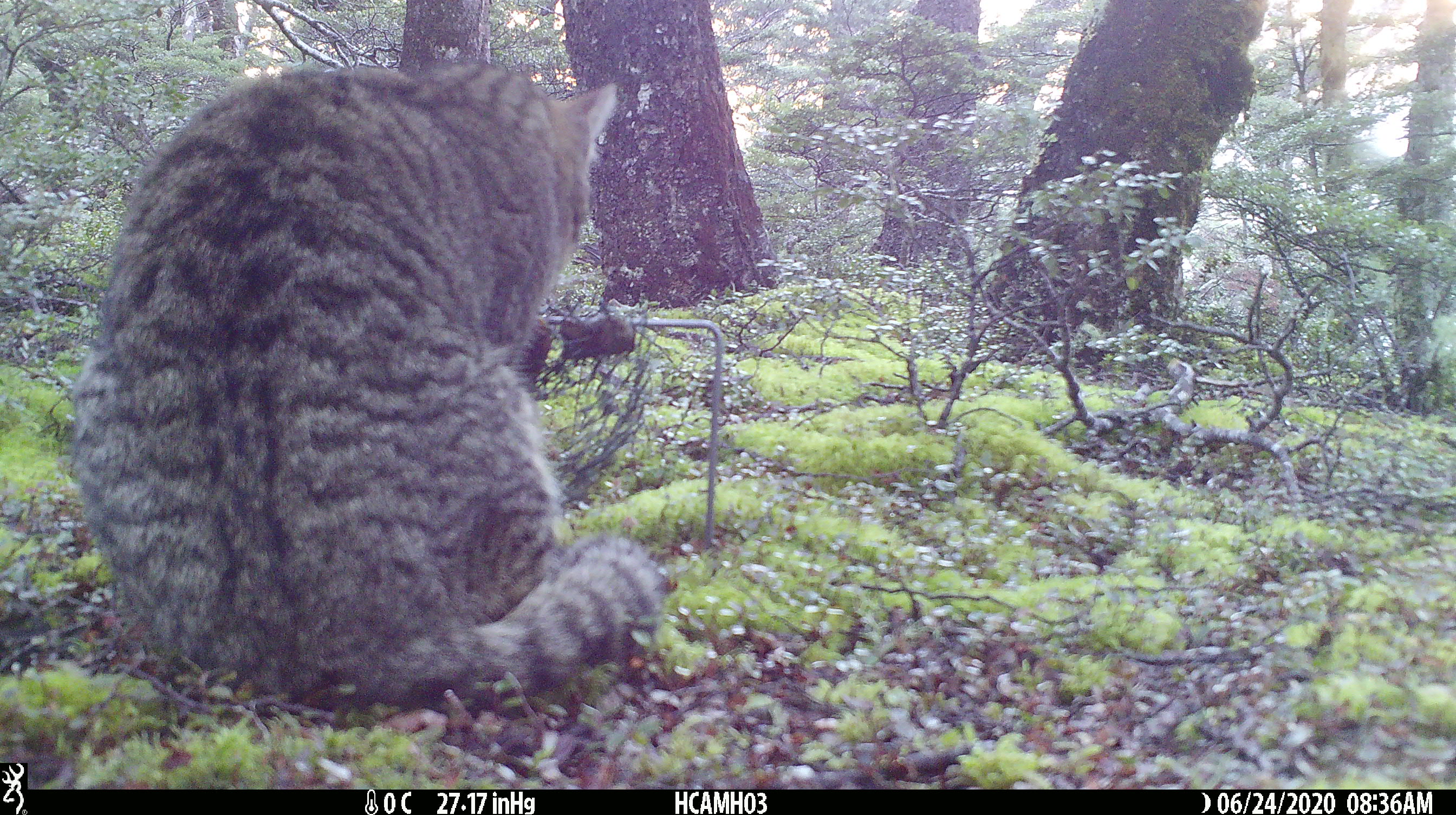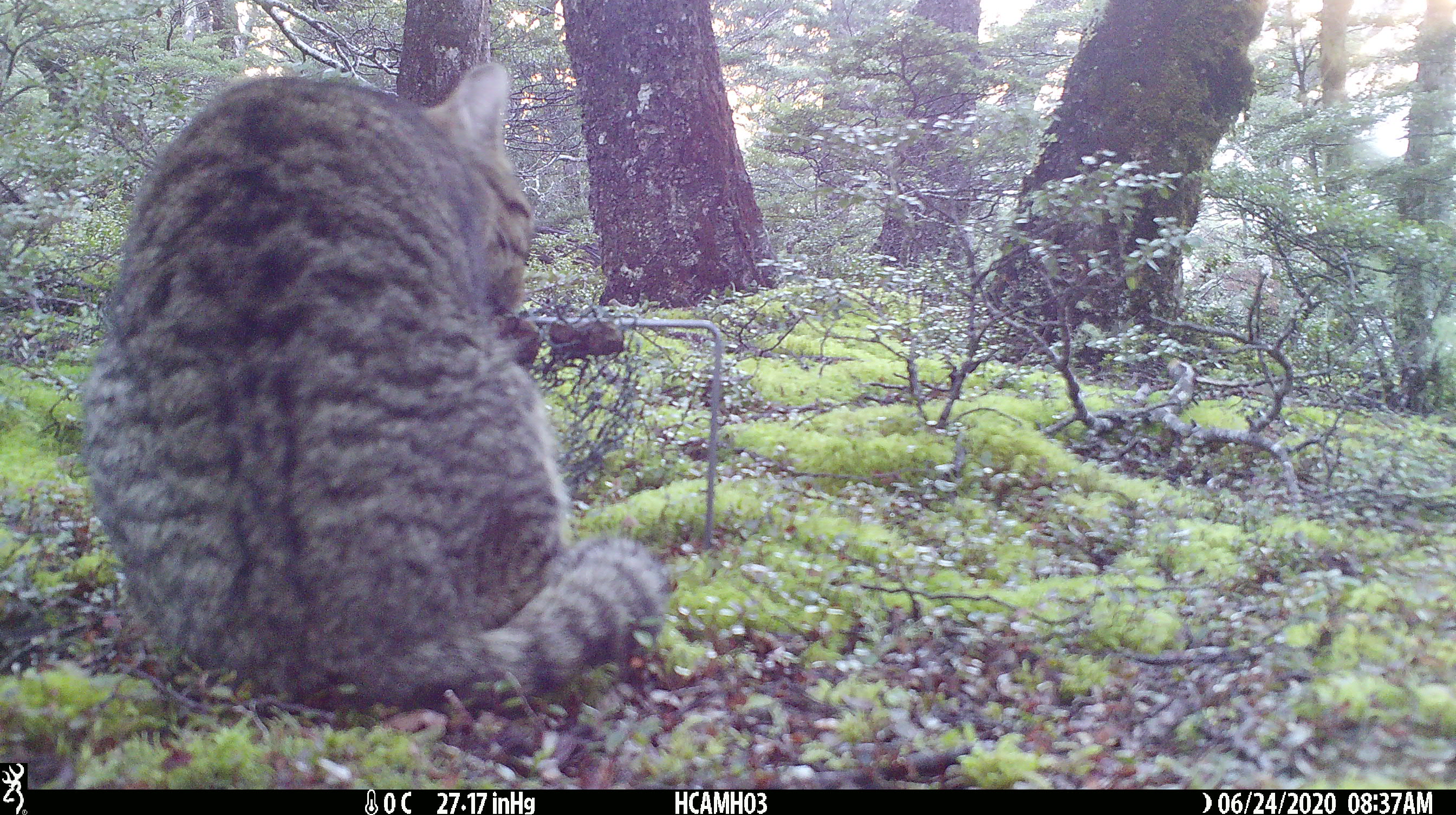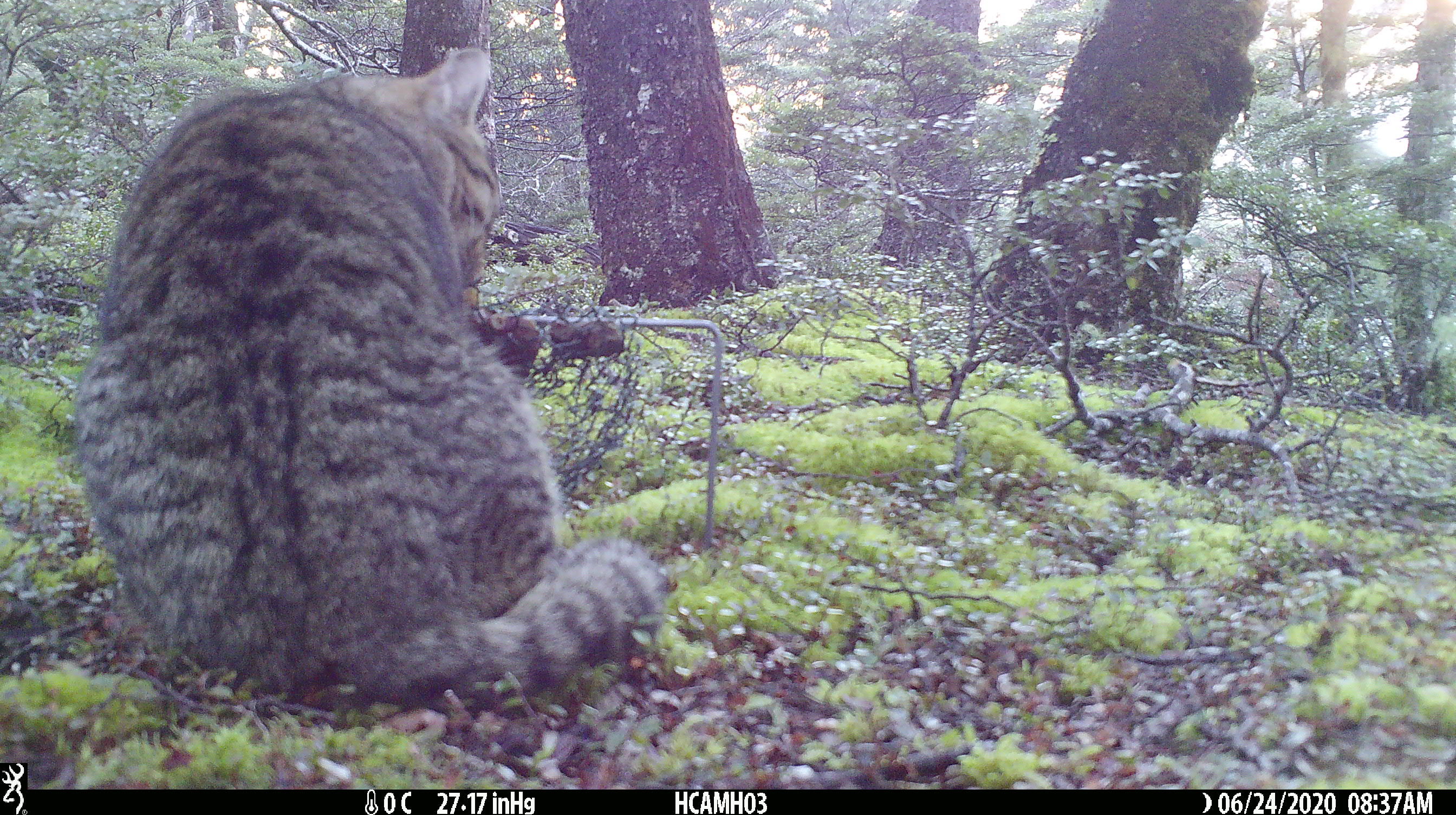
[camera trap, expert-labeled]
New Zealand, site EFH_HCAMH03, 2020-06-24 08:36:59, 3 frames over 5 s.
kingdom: Animalia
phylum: Chordata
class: Mammalia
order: Carnivora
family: Felidae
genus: Felis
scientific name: Felis catus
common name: domestic cat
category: cat